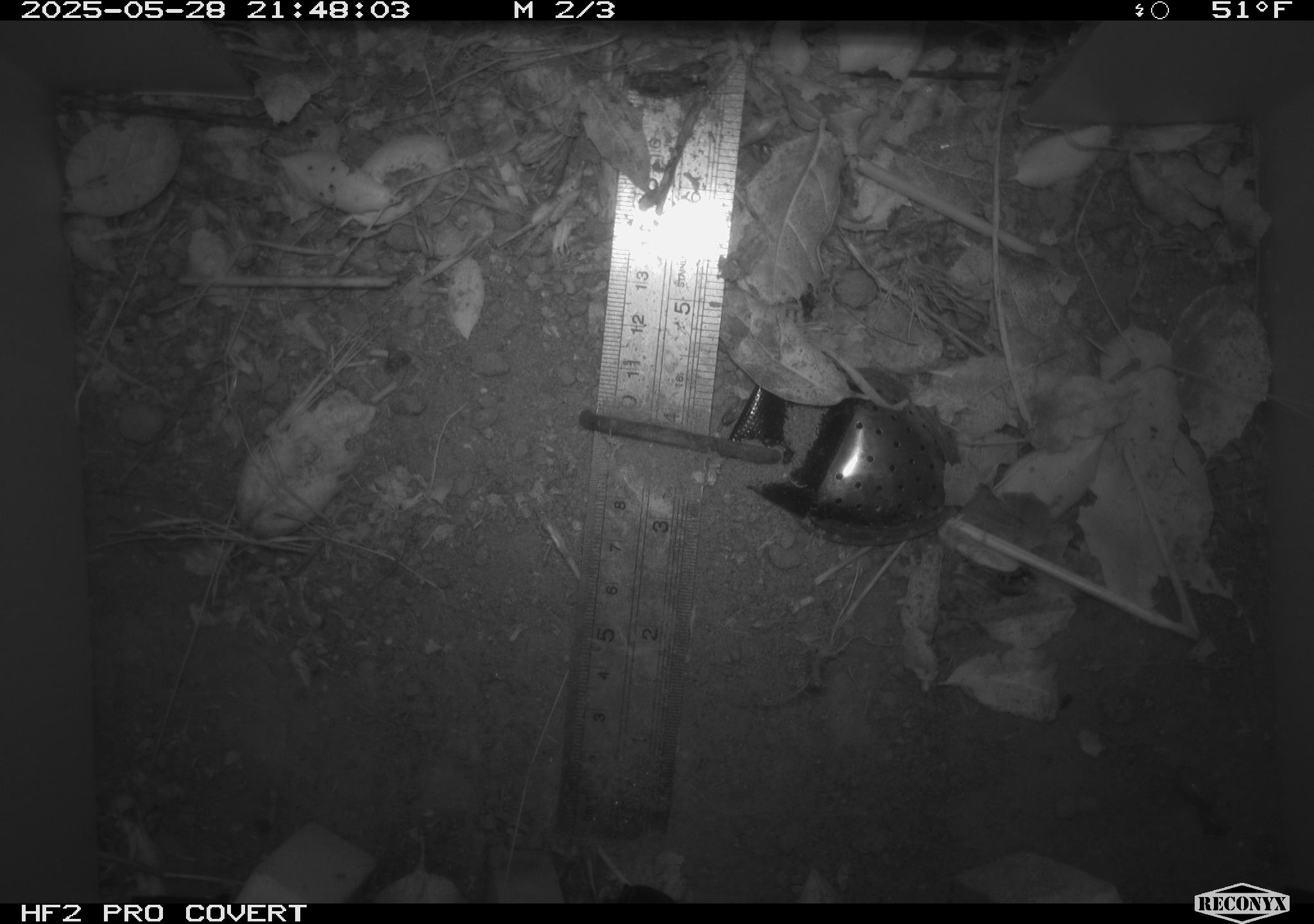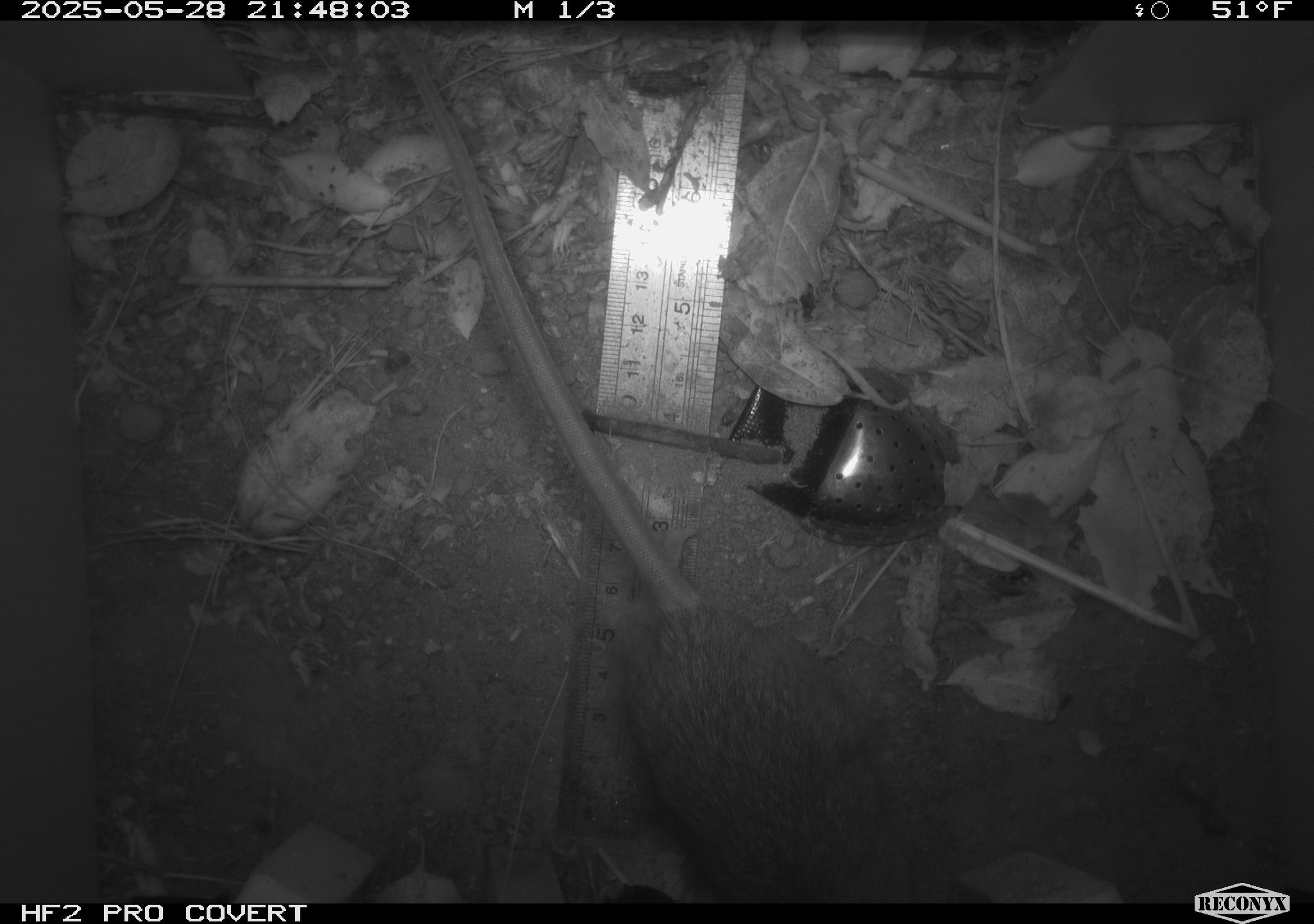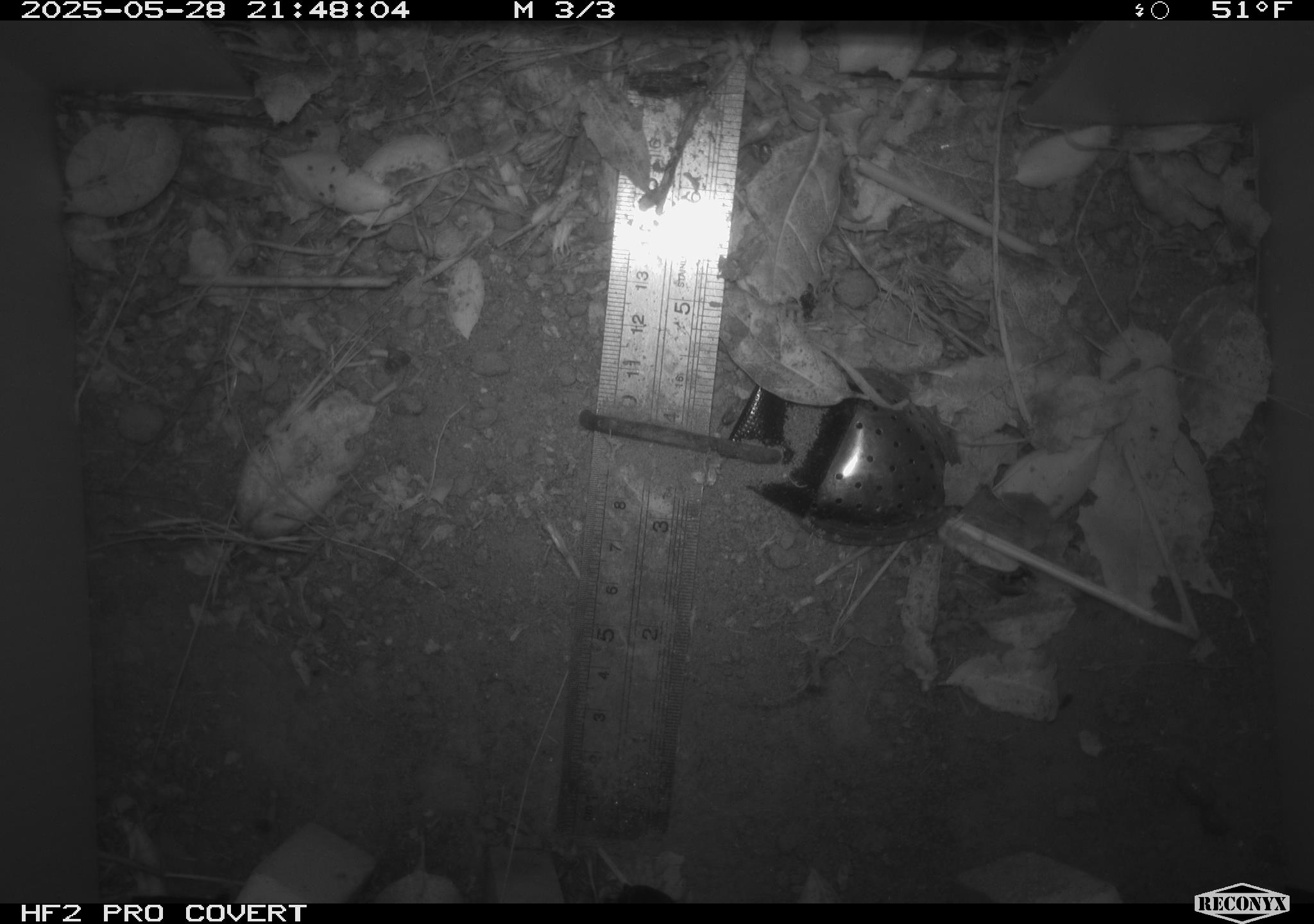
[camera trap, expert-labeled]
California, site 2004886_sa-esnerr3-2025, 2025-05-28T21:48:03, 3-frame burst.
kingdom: Animalia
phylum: Chordata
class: Mammalia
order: Rodentia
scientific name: Rodentia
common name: rodent